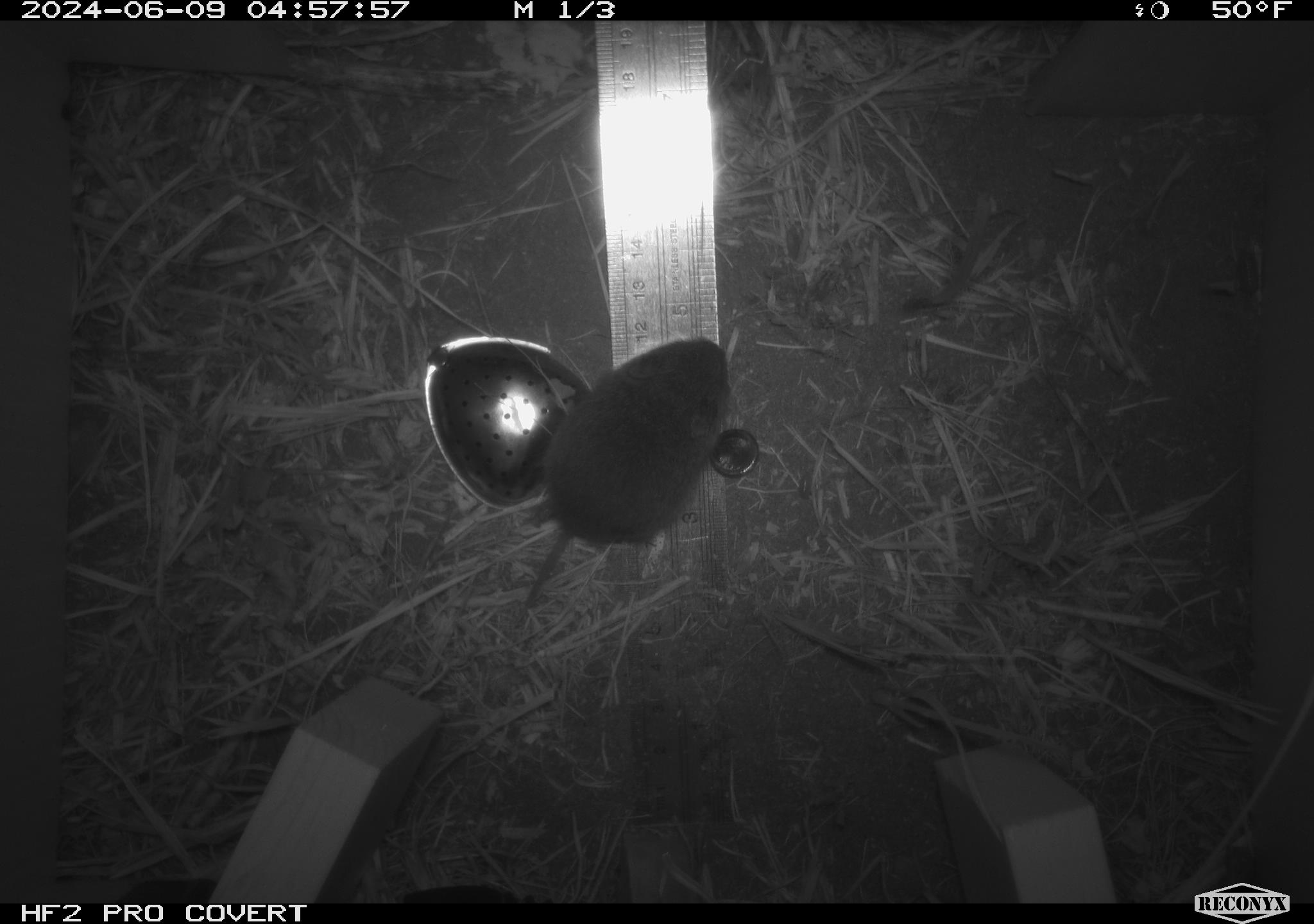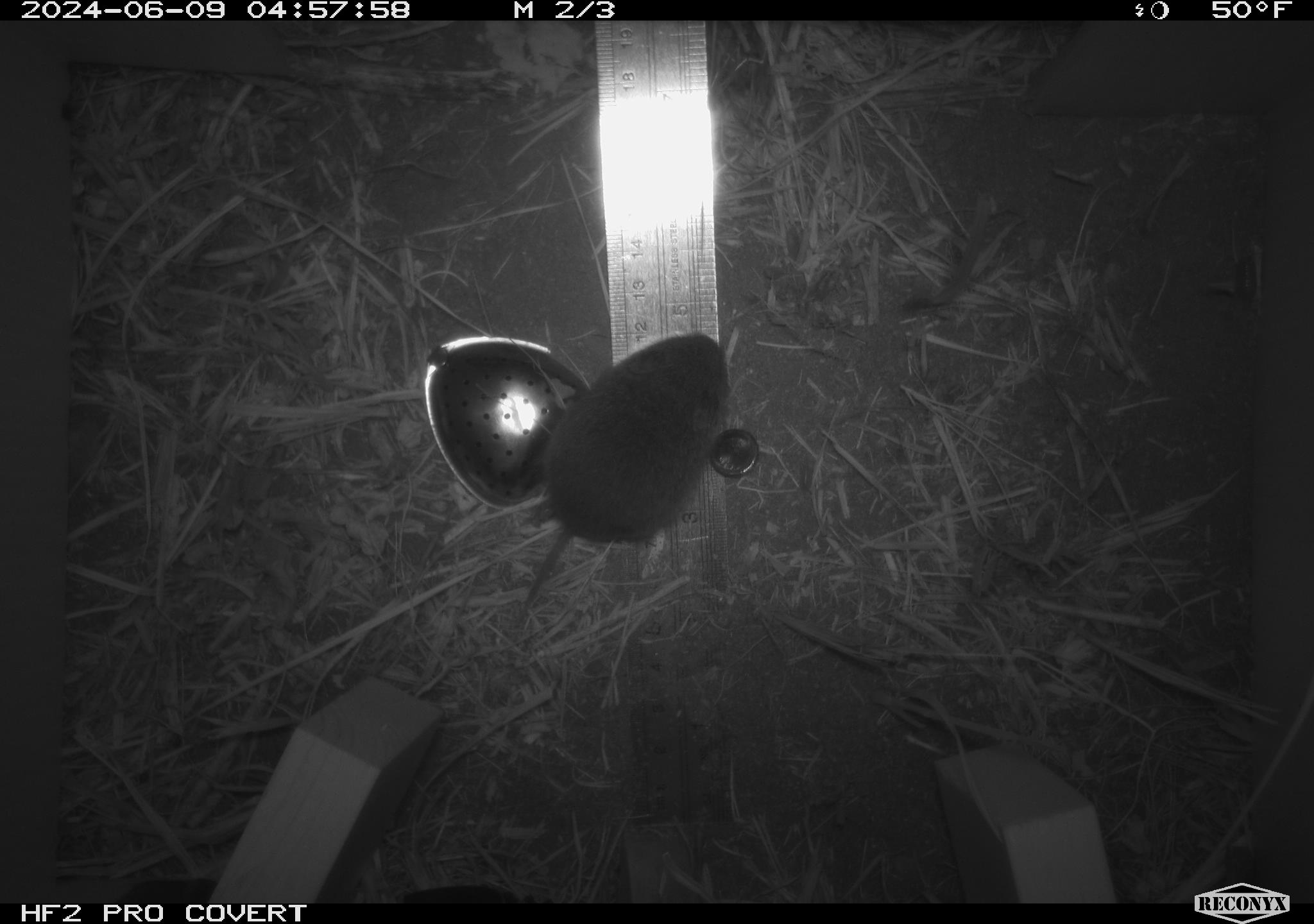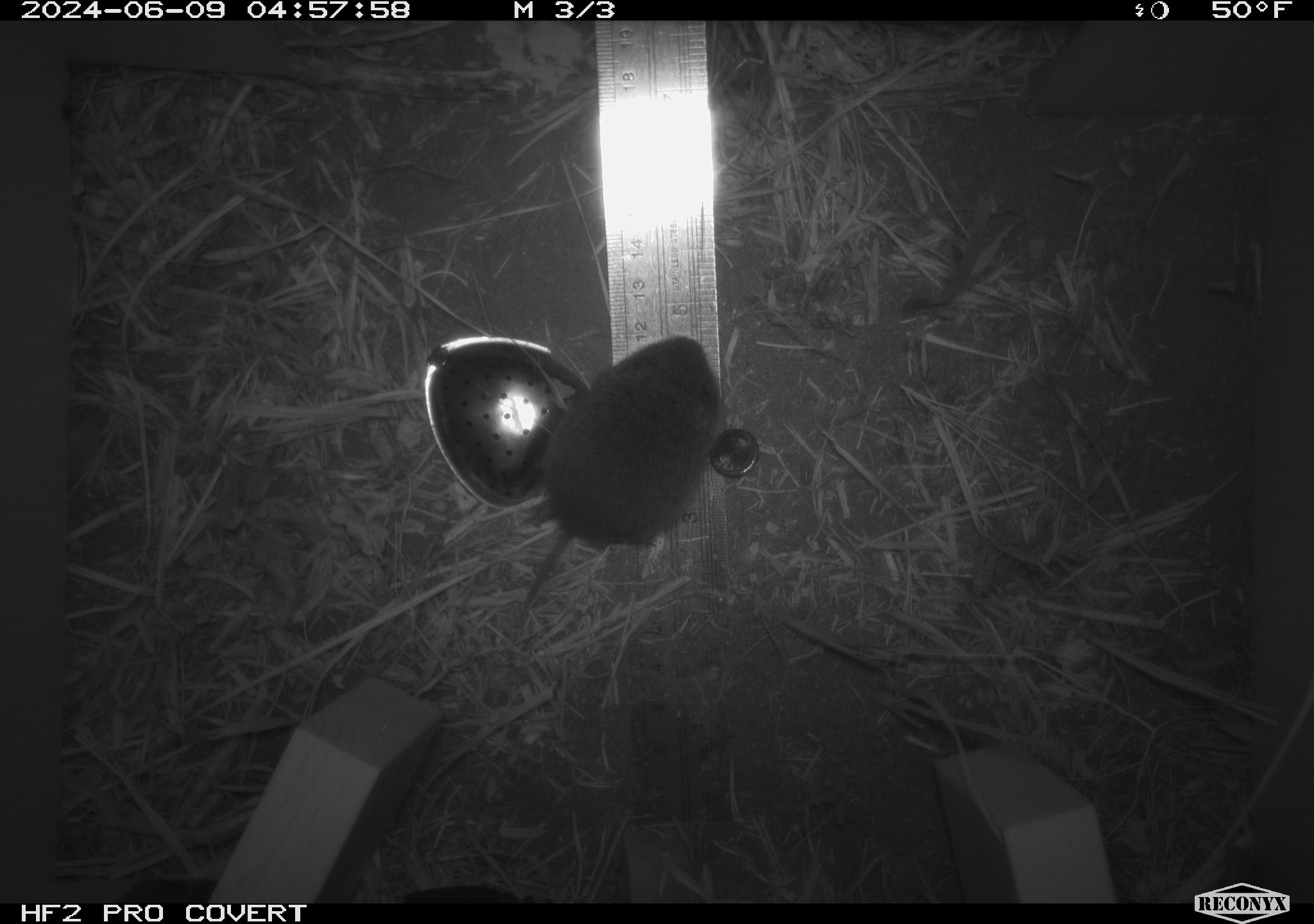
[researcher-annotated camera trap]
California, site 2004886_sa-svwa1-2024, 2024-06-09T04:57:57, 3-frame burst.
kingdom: Animalia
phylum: Chordata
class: Mammalia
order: Rodentia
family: Cricetidae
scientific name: Arvicolinae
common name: voles, lemmings, and muskrats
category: arvicolinae subfamily